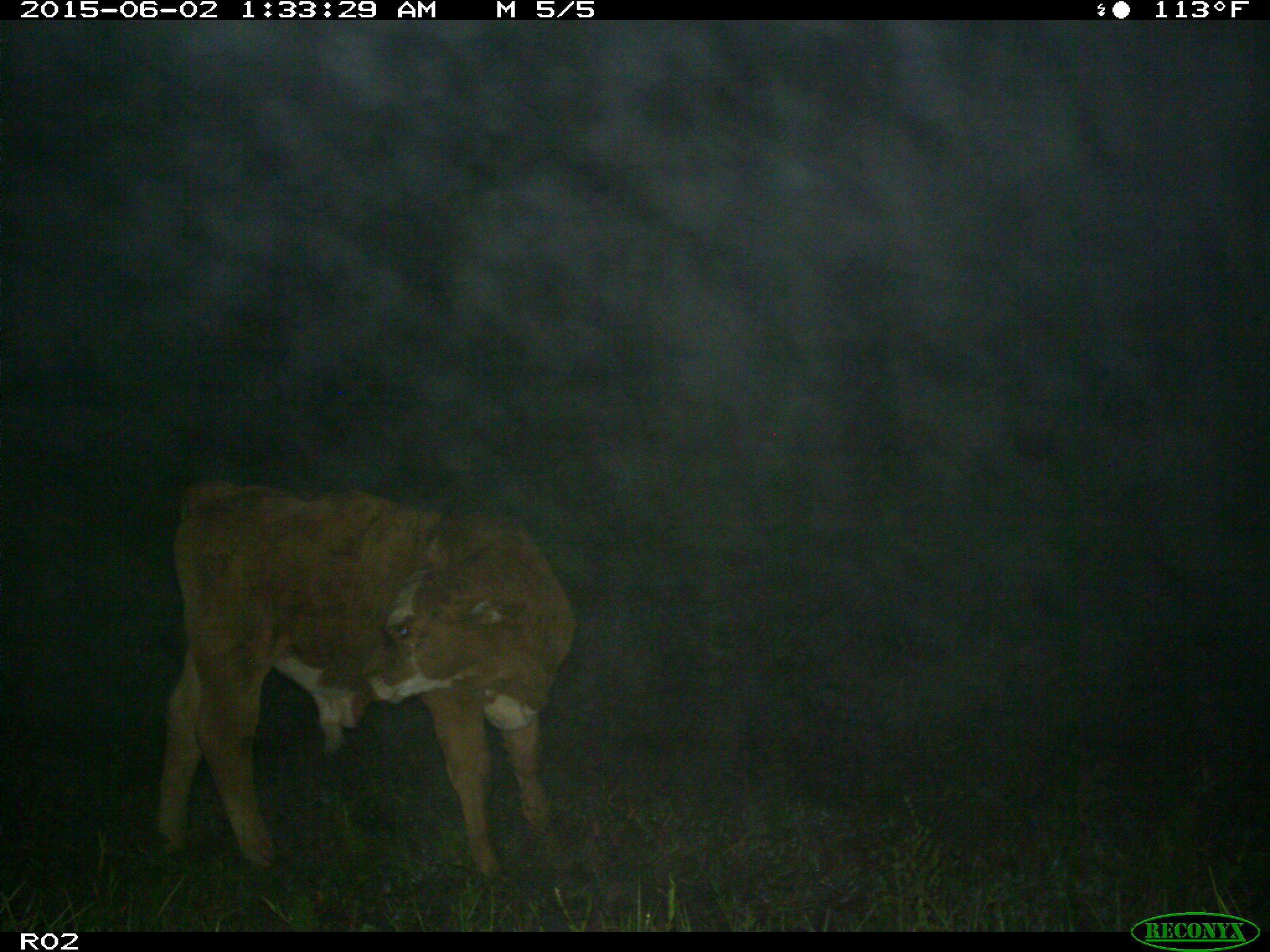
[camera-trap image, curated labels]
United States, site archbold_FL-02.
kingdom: Animalia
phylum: Chordata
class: Mammalia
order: Artiodactyla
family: Bovidae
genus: Bos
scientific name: Bos taurus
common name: domestic cow